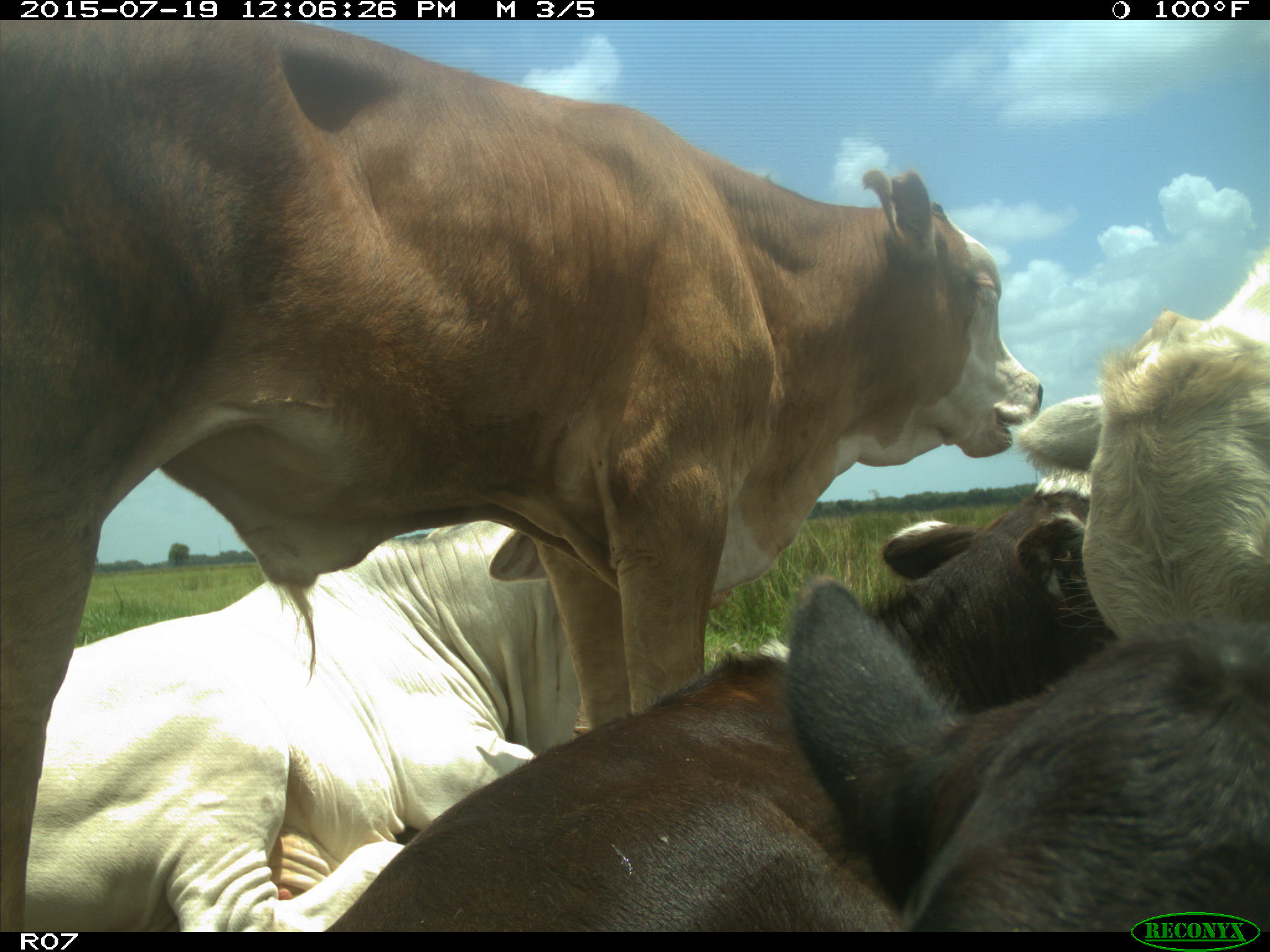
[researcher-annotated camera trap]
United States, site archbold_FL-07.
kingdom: Animalia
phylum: Chordata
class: Mammalia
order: Artiodactyla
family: Bovidae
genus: Bos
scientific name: Bos taurus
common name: domestic cow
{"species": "Bos taurus (domestic cow)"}